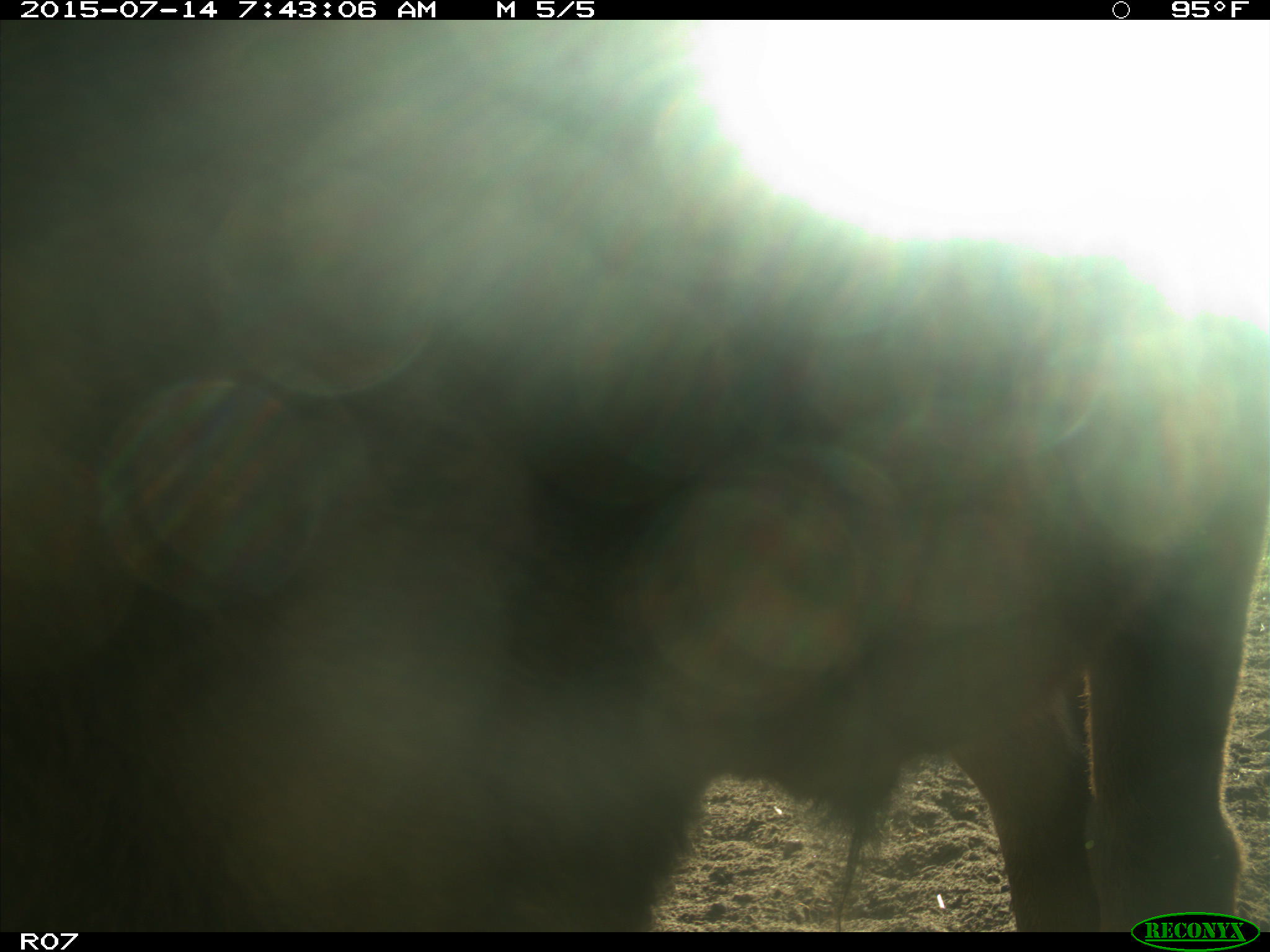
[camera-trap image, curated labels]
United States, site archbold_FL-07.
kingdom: Animalia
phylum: Chordata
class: Mammalia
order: Artiodactyla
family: Bovidae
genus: Bos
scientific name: Bos taurus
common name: domestic cow